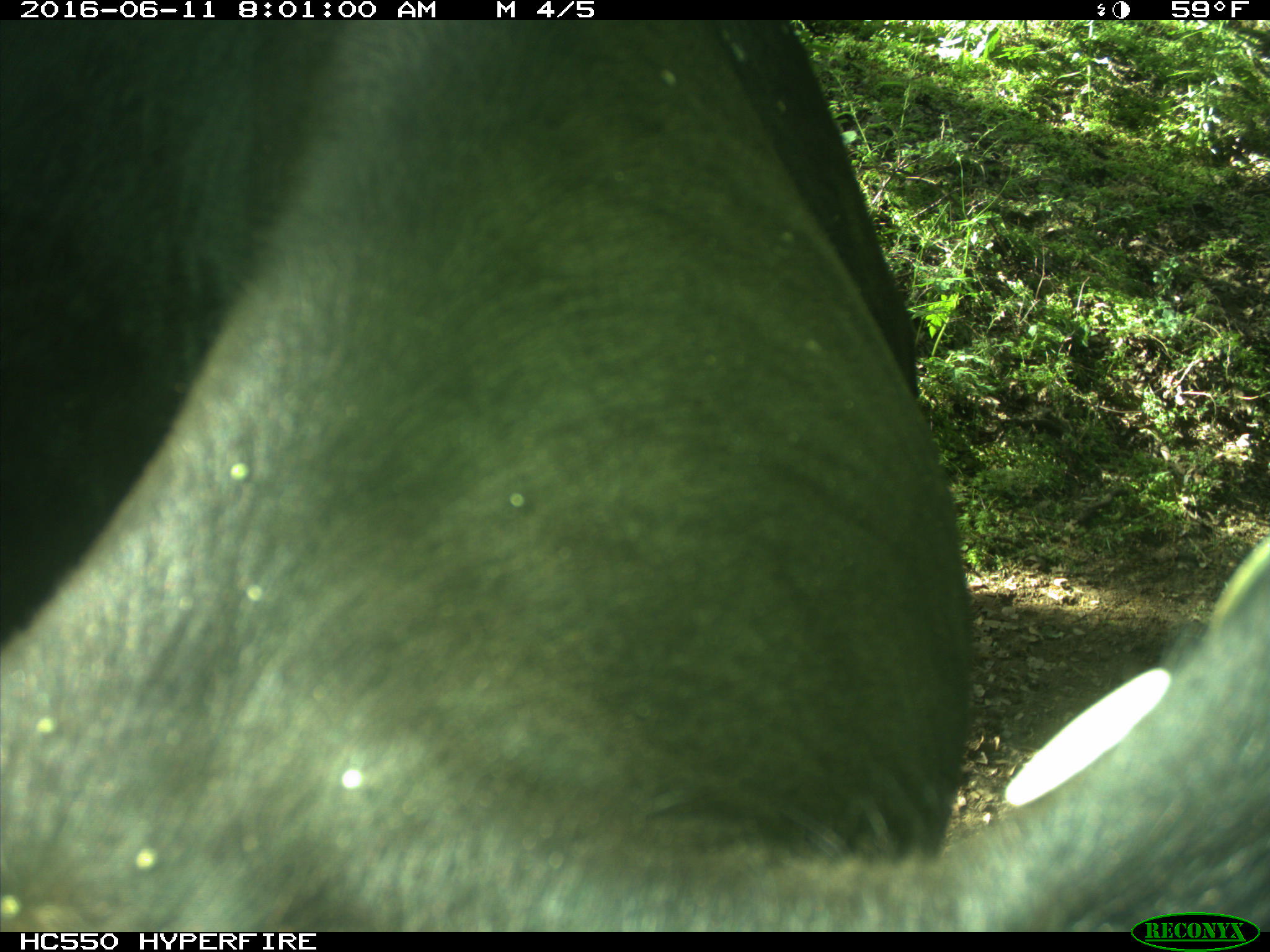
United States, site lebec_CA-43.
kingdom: Animalia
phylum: Chordata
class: Mammalia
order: Artiodactyla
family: Bovidae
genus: Bos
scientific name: Bos taurus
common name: domestic cow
Bos taurus (domestic cow).